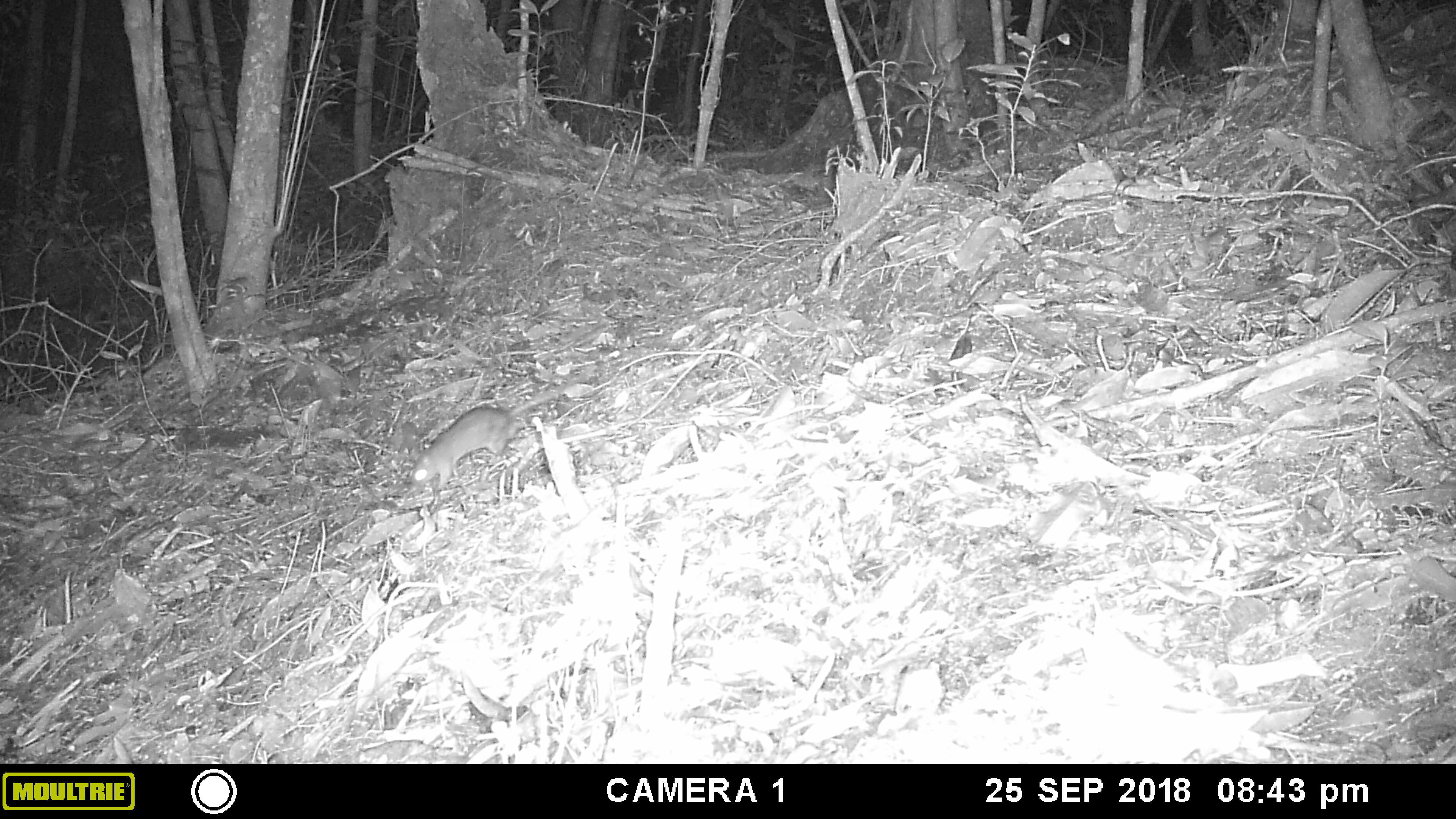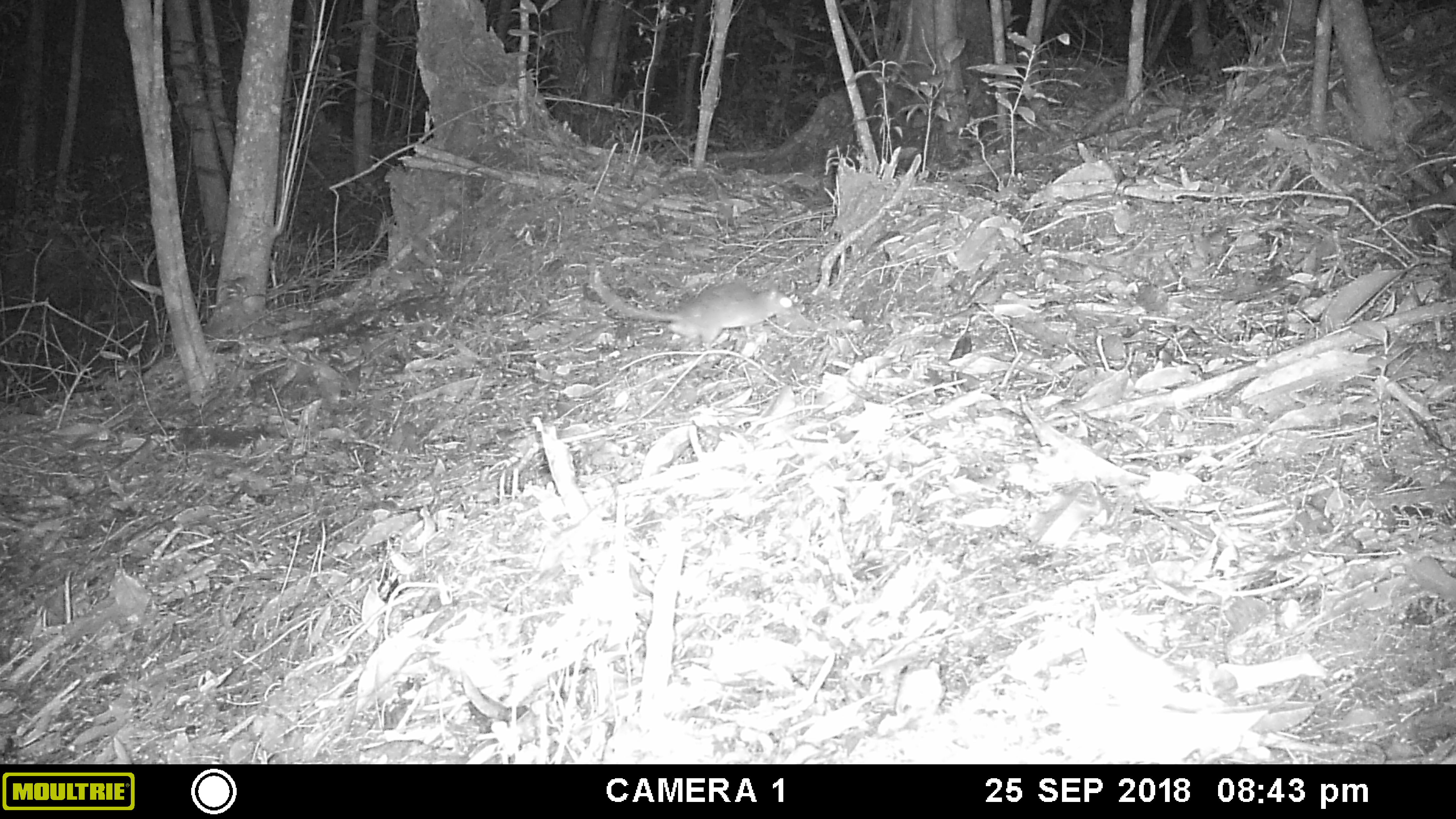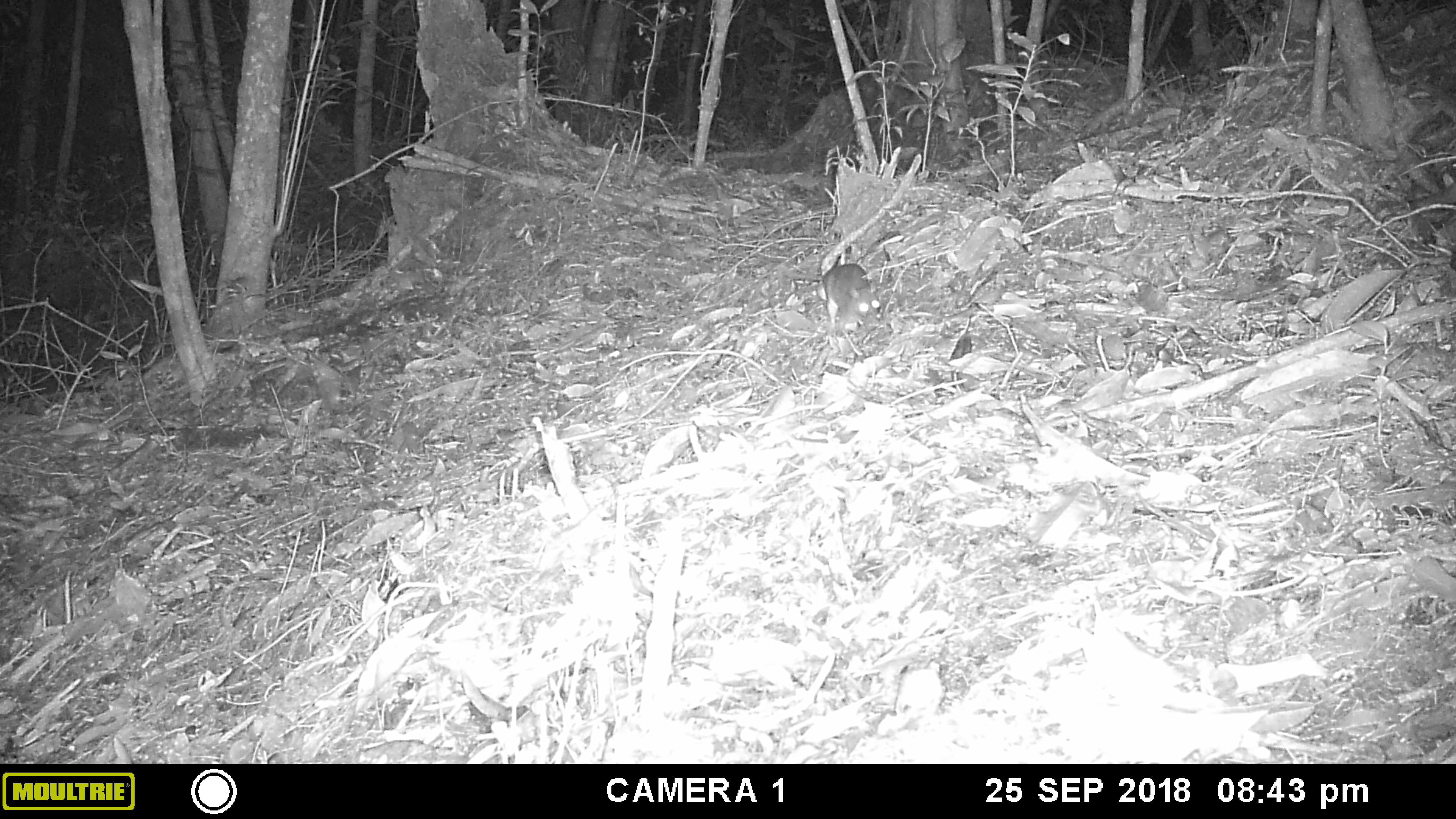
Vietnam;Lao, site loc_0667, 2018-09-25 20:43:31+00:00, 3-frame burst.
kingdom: Animalia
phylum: Chordata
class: Mammalia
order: Rodentia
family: Muridae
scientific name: Muridae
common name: old-world mice and rats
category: unidentified murid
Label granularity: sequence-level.